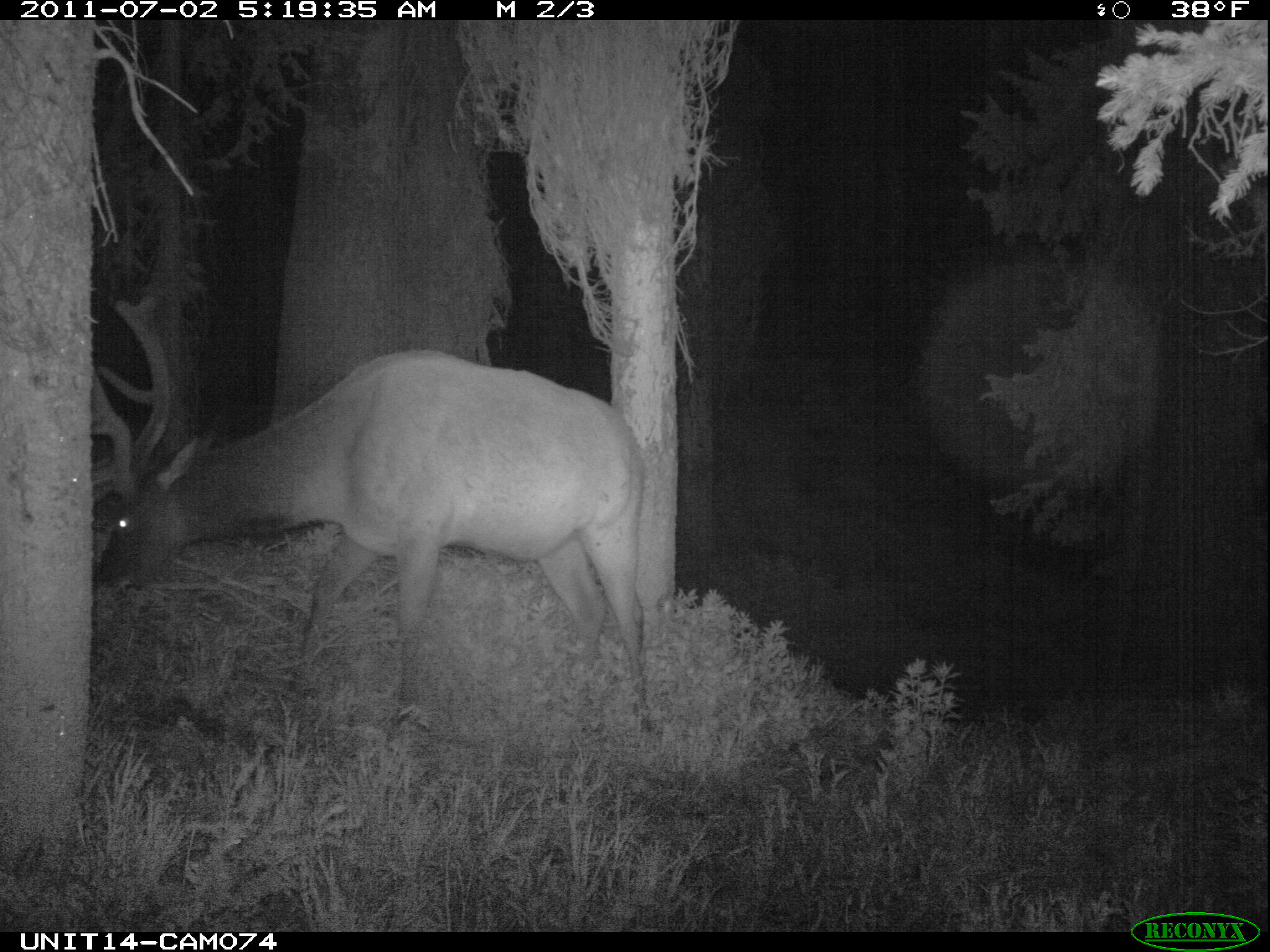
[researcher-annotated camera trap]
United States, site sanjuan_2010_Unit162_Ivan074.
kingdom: Animalia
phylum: Chordata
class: Mammalia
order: Artiodactyla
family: Cervidae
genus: Cervus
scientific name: Cervus elaphus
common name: red deer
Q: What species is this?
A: Cervus elaphus (red deer).